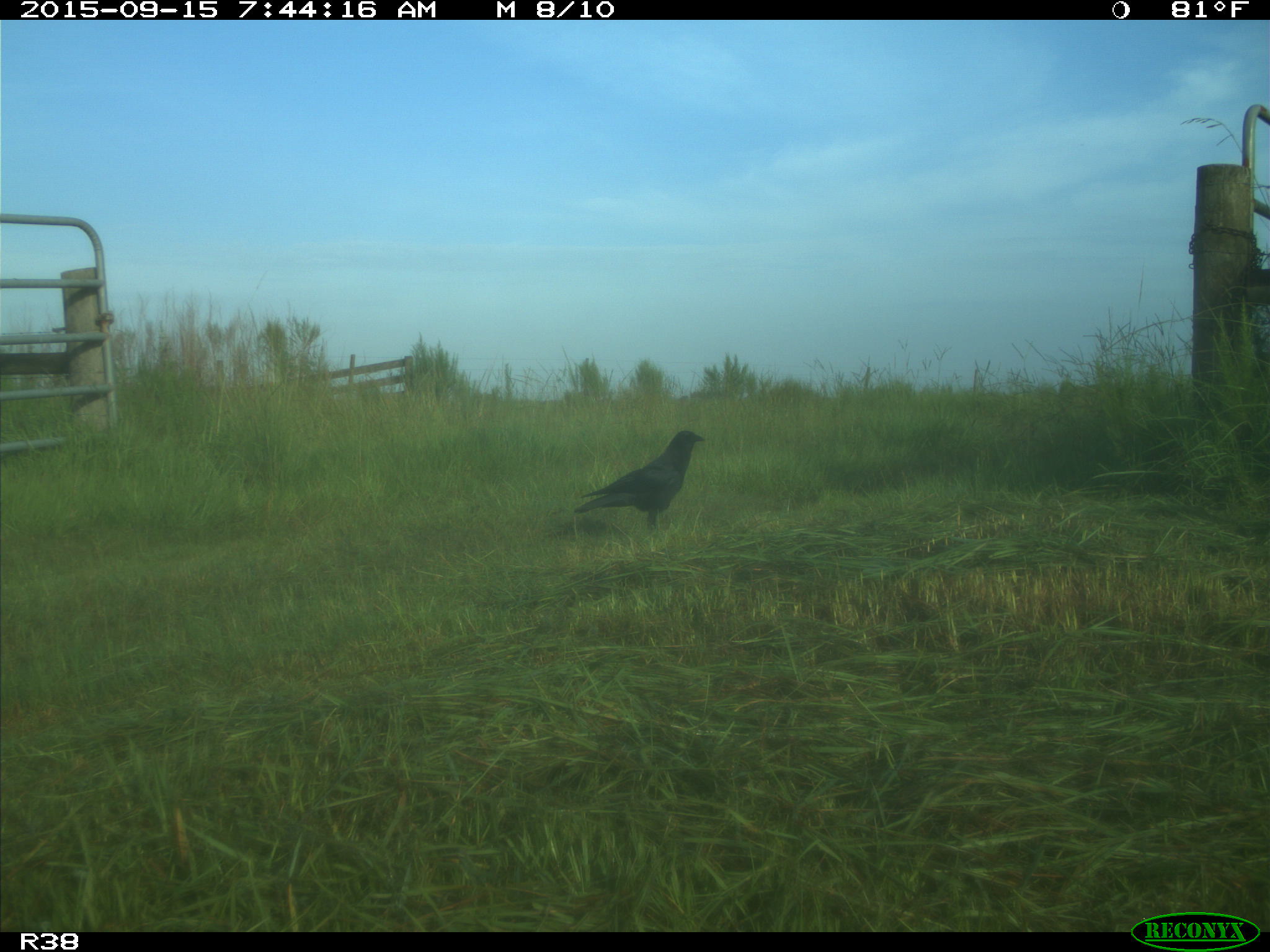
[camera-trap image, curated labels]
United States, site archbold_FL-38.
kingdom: Animalia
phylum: Chordata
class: Aves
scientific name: Aves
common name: birds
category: unidentified bird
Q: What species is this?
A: Unidentified bird (birds) (Aves).